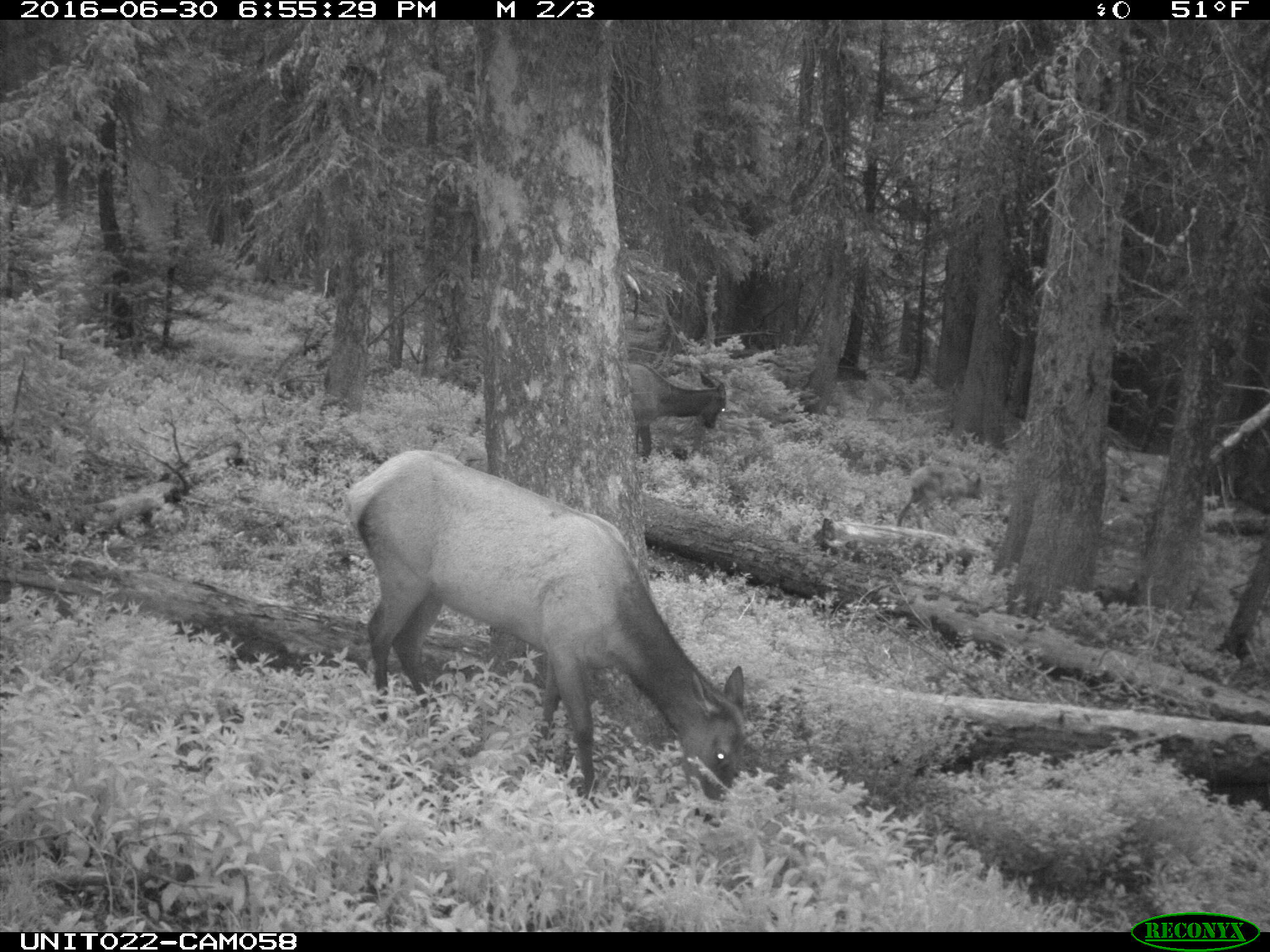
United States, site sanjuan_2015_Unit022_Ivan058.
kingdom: Animalia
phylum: Chordata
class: Mammalia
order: Artiodactyla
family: Cervidae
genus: Cervus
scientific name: Cervus elaphus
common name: red deer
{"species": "Cervus elaphus (red deer)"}